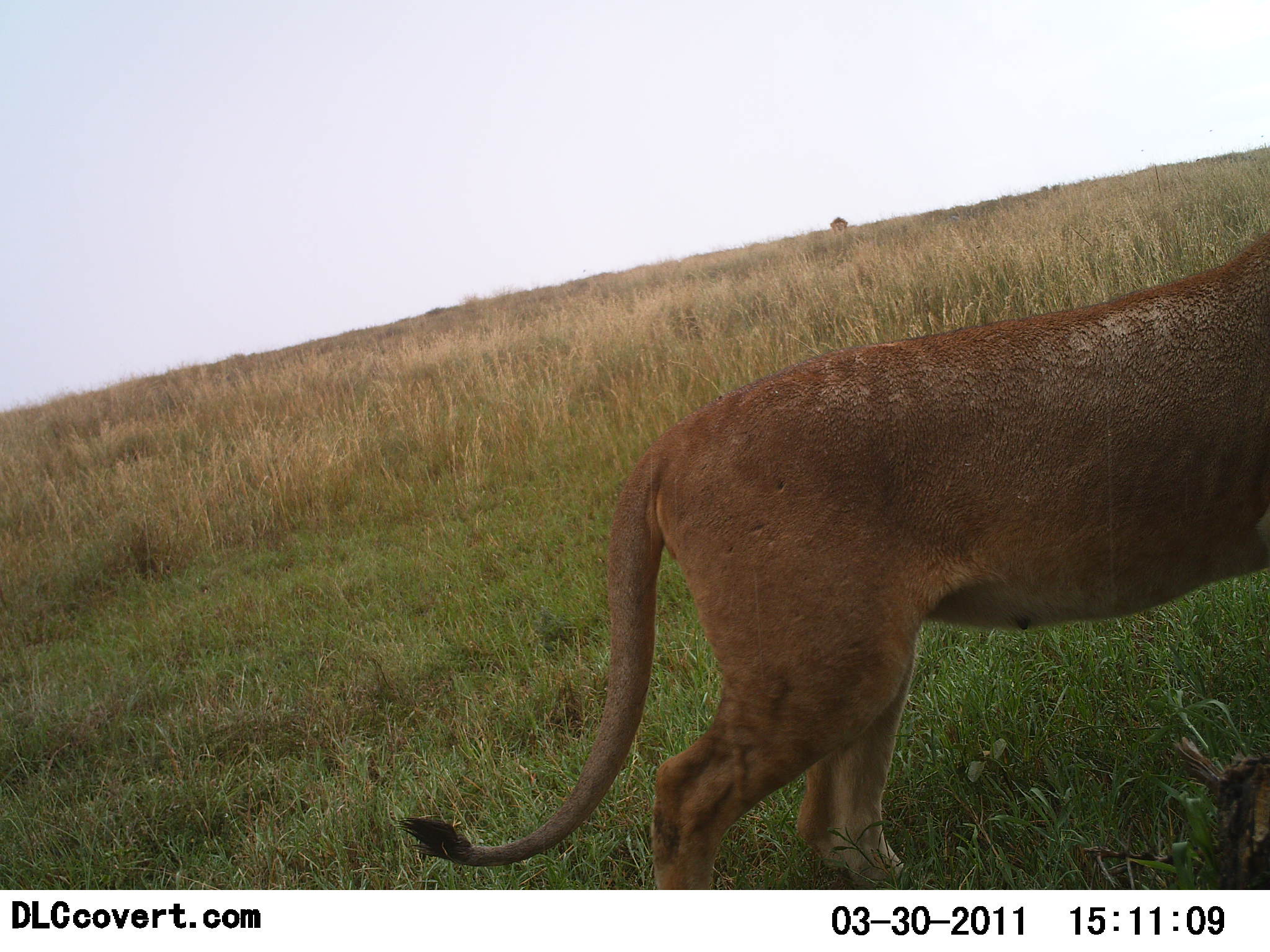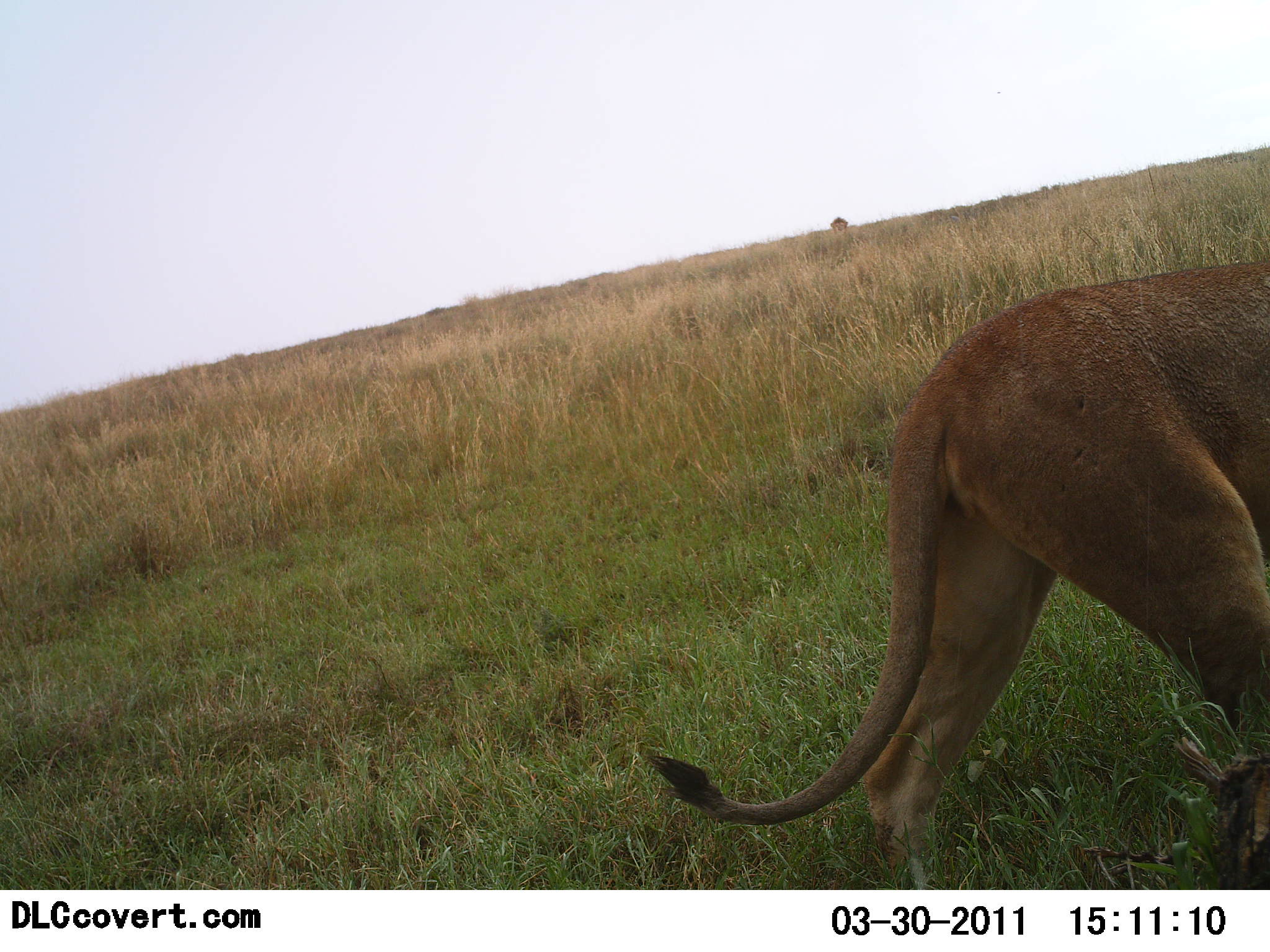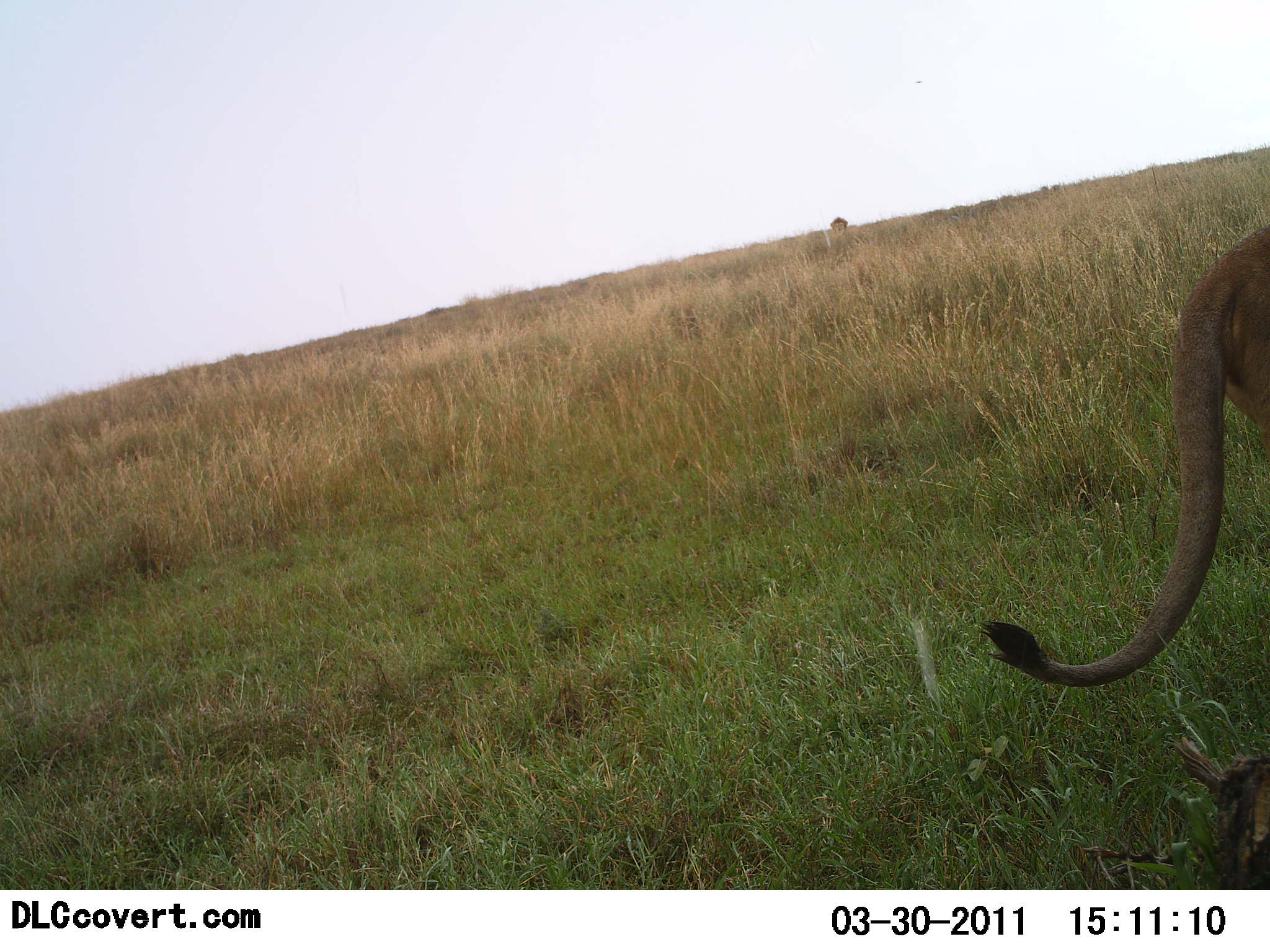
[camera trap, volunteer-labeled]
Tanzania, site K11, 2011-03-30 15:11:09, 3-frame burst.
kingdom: Animalia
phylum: Chordata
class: Mammalia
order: Carnivora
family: Felidae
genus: Panthera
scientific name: Panthera leo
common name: lion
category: lionfemale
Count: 1.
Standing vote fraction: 9%.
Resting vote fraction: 0%.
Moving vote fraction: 91%.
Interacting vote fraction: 0%.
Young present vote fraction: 0%.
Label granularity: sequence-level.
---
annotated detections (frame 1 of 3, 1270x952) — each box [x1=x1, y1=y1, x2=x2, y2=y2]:
animal: [x1=397, y1=233, x2=1270, y2=889]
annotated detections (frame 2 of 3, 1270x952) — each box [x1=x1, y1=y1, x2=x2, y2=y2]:
animal: [x1=647, y1=263, x2=1270, y2=888]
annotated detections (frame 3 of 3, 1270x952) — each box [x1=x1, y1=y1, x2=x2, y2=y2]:
animal: [x1=980, y1=230, x2=1270, y2=697]